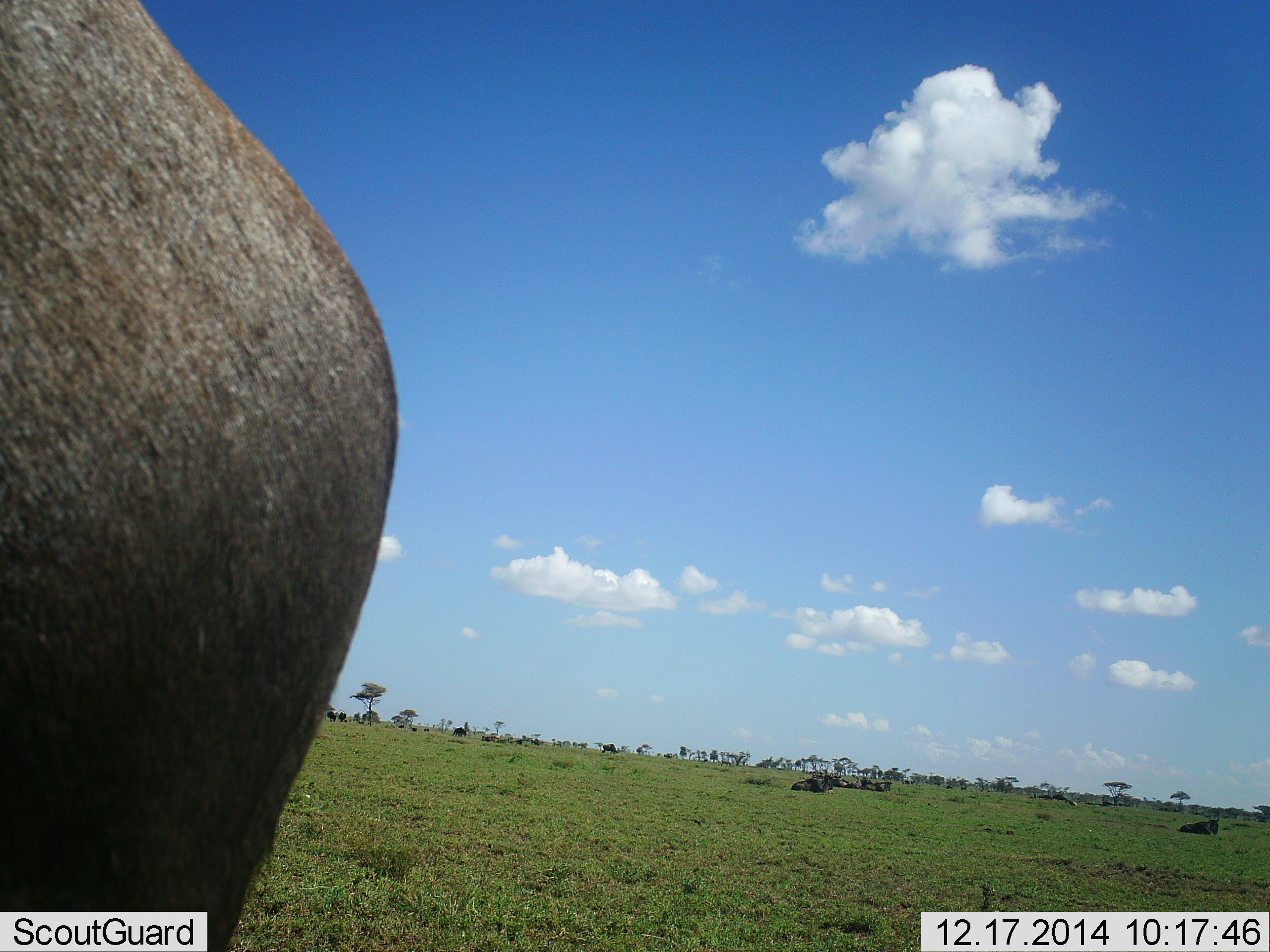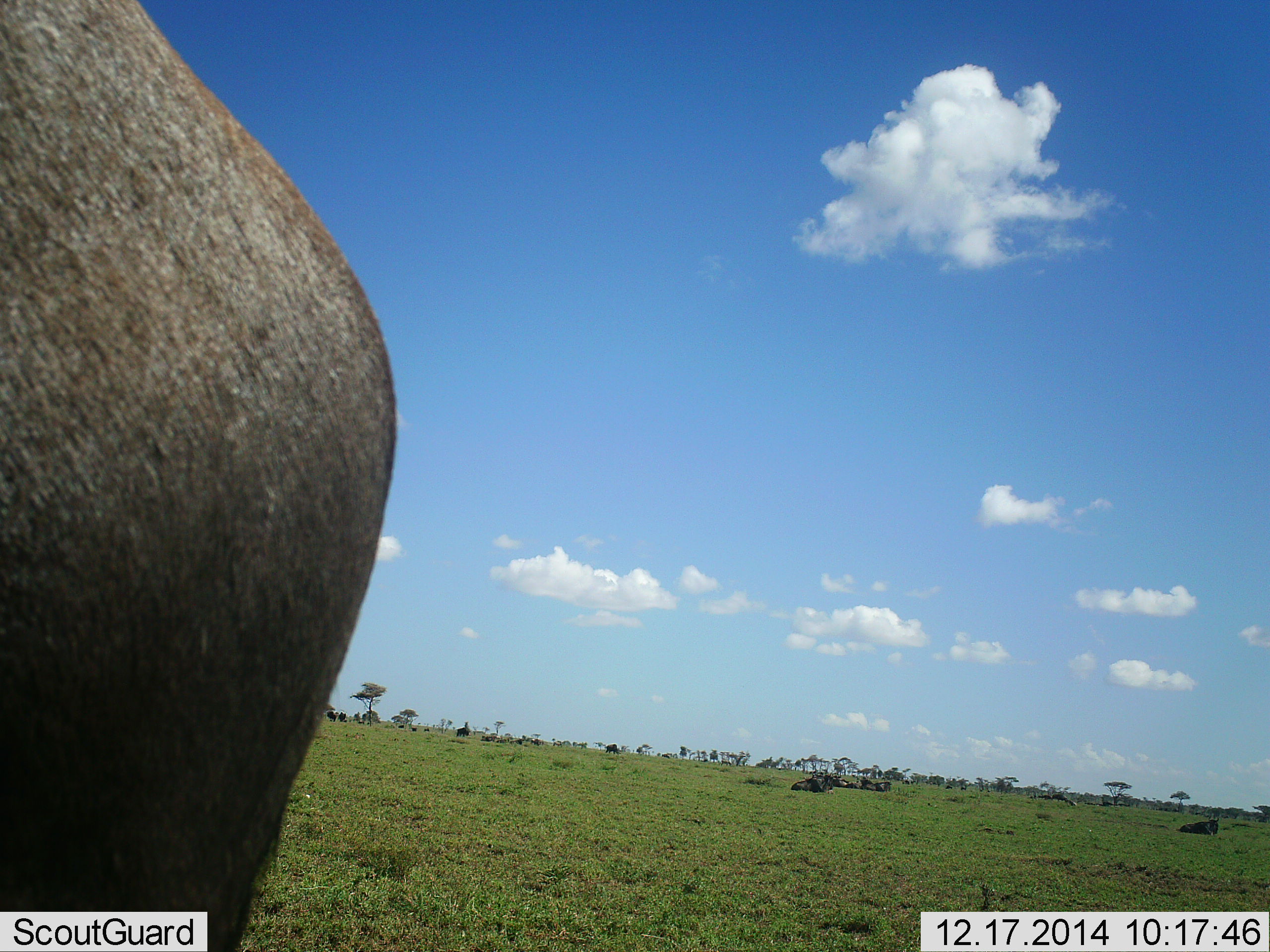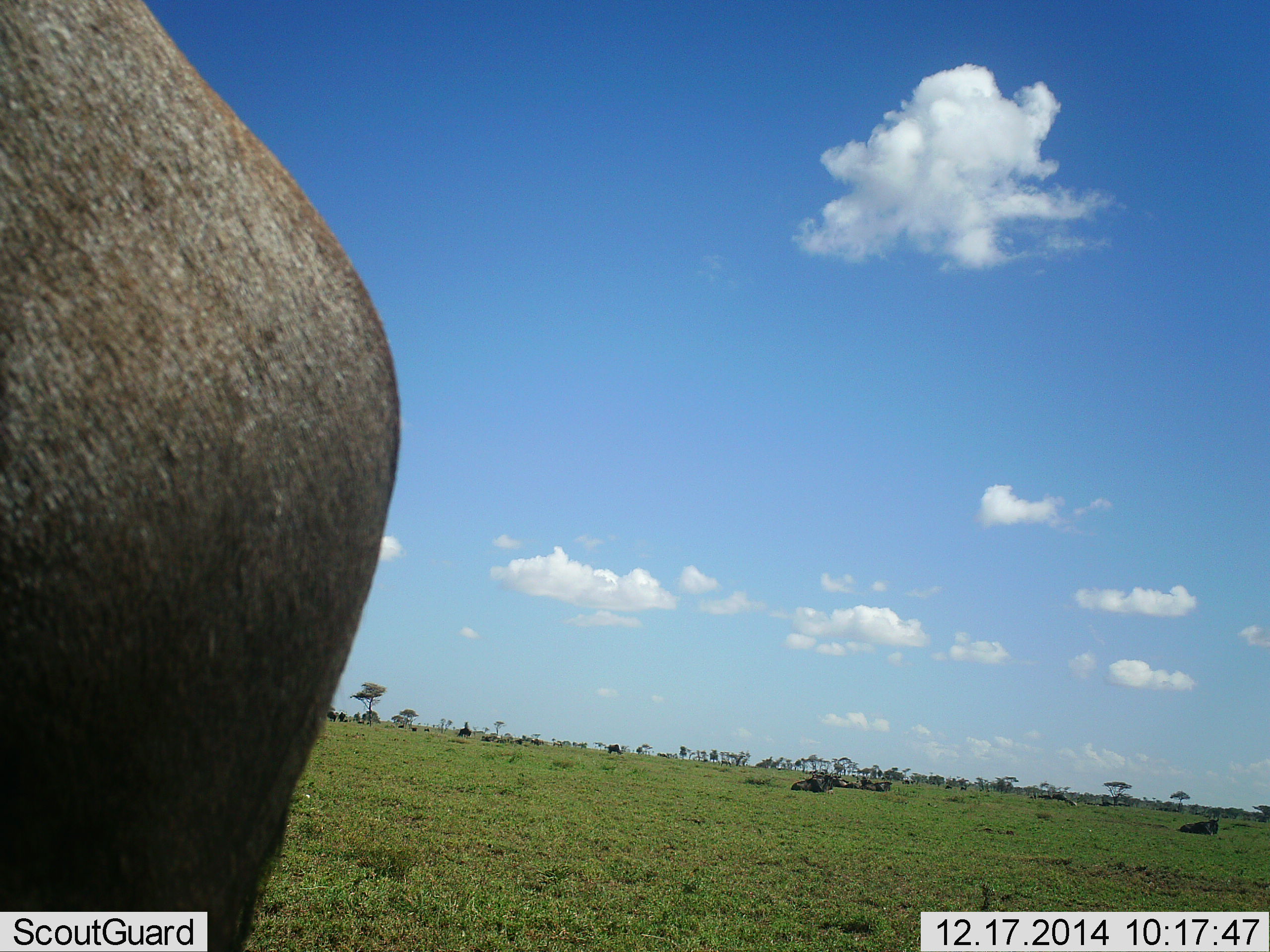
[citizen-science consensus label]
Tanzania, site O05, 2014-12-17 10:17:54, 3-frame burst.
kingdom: Animalia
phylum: Chordata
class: Mammalia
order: Artiodactyla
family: Bovidae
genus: Connochaetes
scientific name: Connochaetes taurinus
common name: blue wildebeest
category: wildebeest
Wildebeest (blue wildebeest) (Connochaetes taurinus), count 7. Behavior (volunteer vote fractions): standing 80%, resting 60%, moving 30%, interacting 0%. Young present (vote fraction): 0%. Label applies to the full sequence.